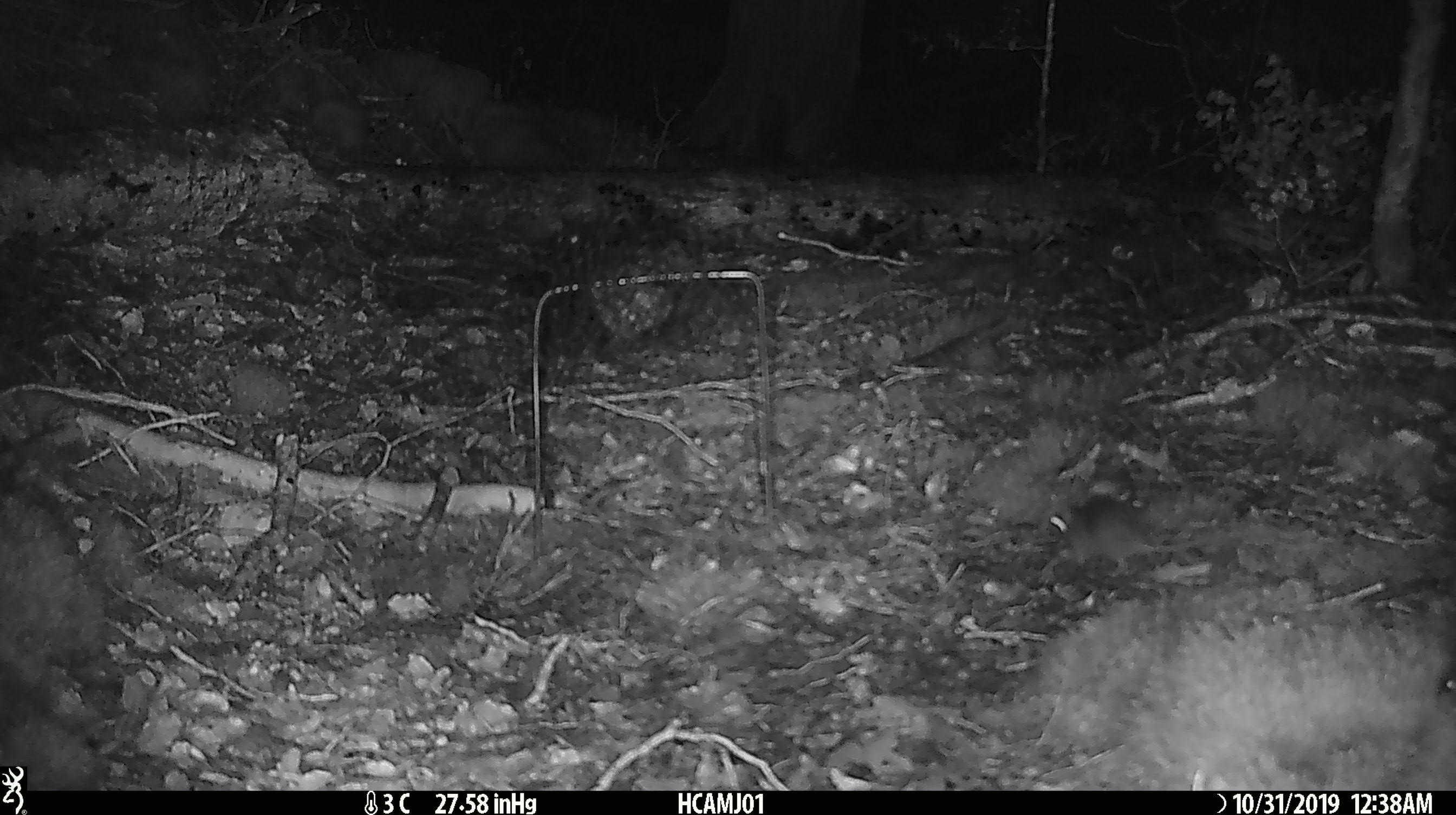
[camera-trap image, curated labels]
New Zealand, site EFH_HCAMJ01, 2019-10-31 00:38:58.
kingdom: Animalia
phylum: Chordata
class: Mammalia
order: Rodentia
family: Muridae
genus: Mus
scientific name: Mus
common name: mouse